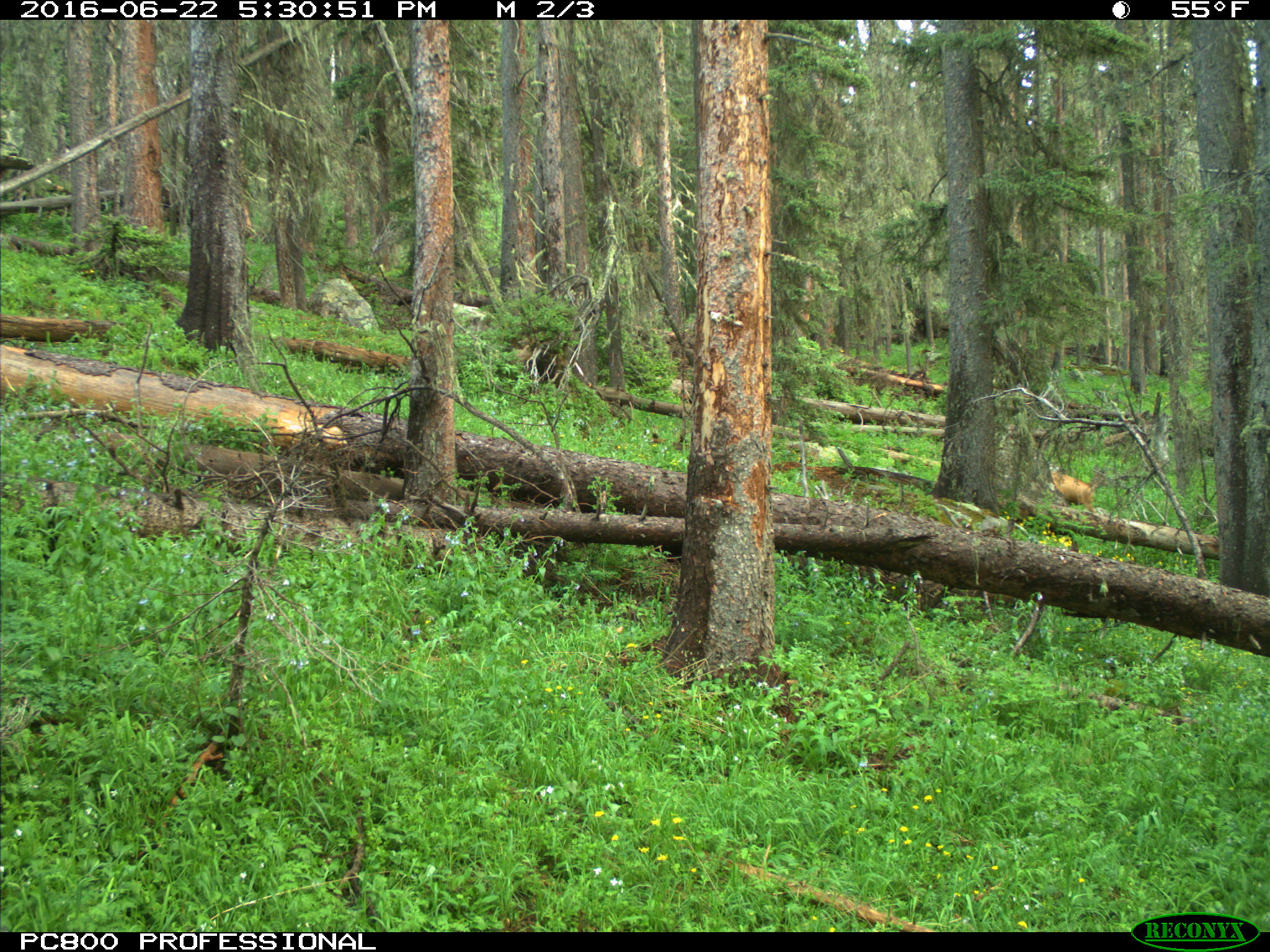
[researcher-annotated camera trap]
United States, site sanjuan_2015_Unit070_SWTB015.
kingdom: Animalia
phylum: Chordata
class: Mammalia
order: Artiodactyla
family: Cervidae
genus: Odocoileus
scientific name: Odocoileus hemionus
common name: mule deer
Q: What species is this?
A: Odocoileus hemionus (mule deer).